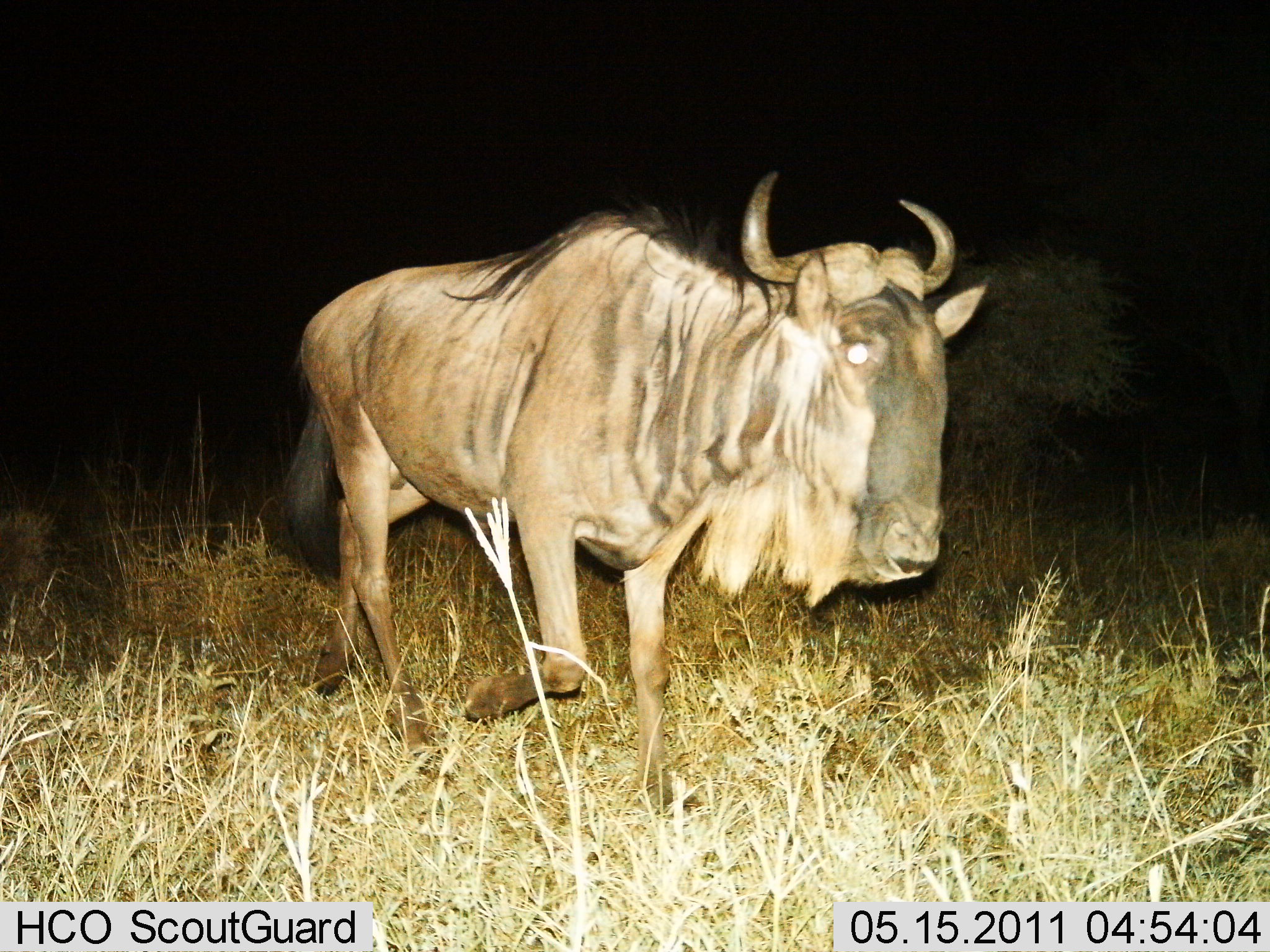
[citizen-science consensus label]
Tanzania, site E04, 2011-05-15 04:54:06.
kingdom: Animalia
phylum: Chordata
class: Mammalia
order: Artiodactyla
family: Bovidae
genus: Connochaetes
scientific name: Connochaetes taurinus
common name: blue wildebeest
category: wildebeest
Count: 1.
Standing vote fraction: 15%.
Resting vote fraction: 0%.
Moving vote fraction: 92%.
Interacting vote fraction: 0%.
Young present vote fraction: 0%.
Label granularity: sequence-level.